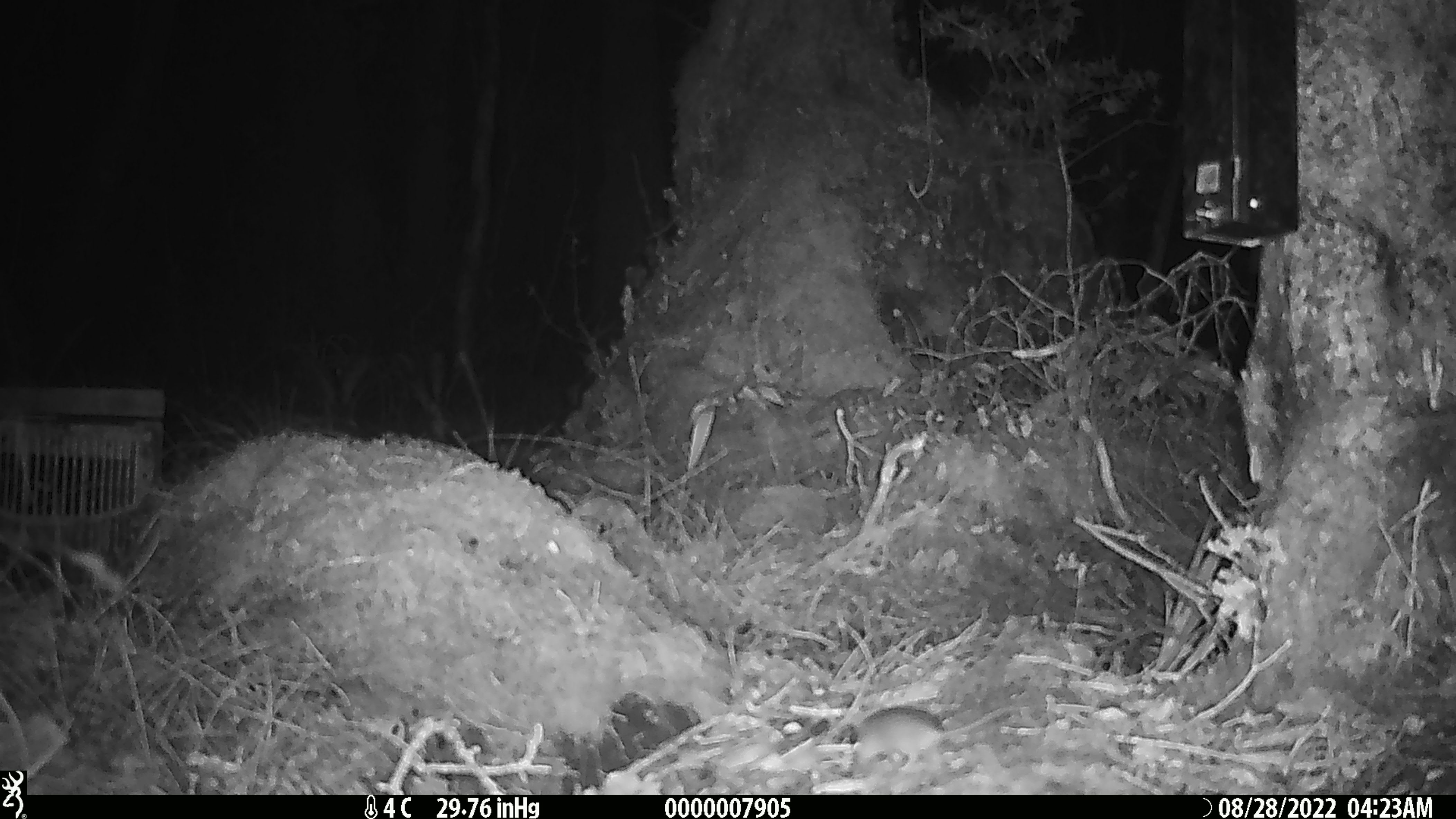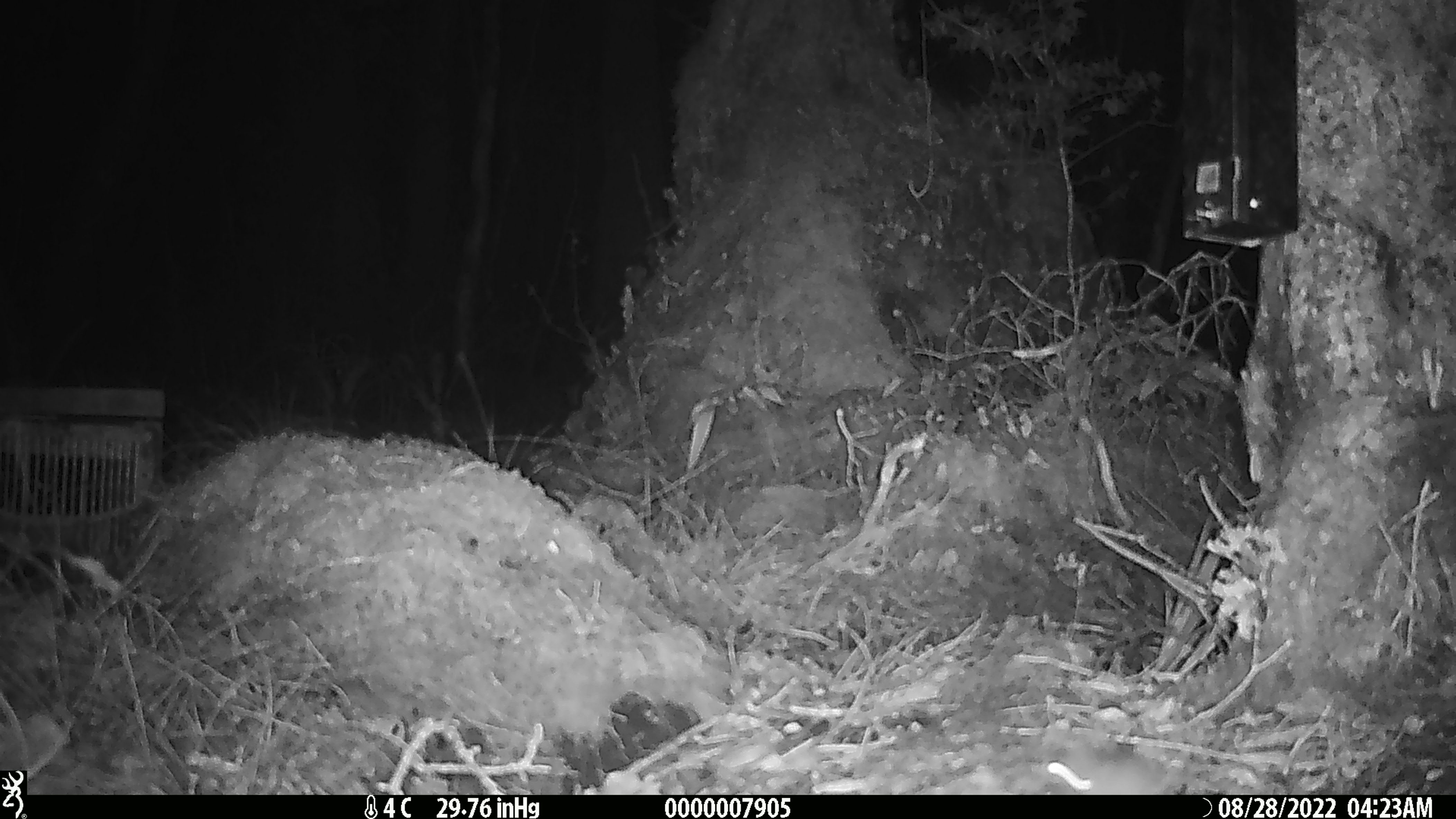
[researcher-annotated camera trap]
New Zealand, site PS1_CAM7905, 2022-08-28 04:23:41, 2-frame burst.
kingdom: Animalia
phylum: Chordata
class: Mammalia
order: Rodentia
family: Muridae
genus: Mus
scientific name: Mus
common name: mouse